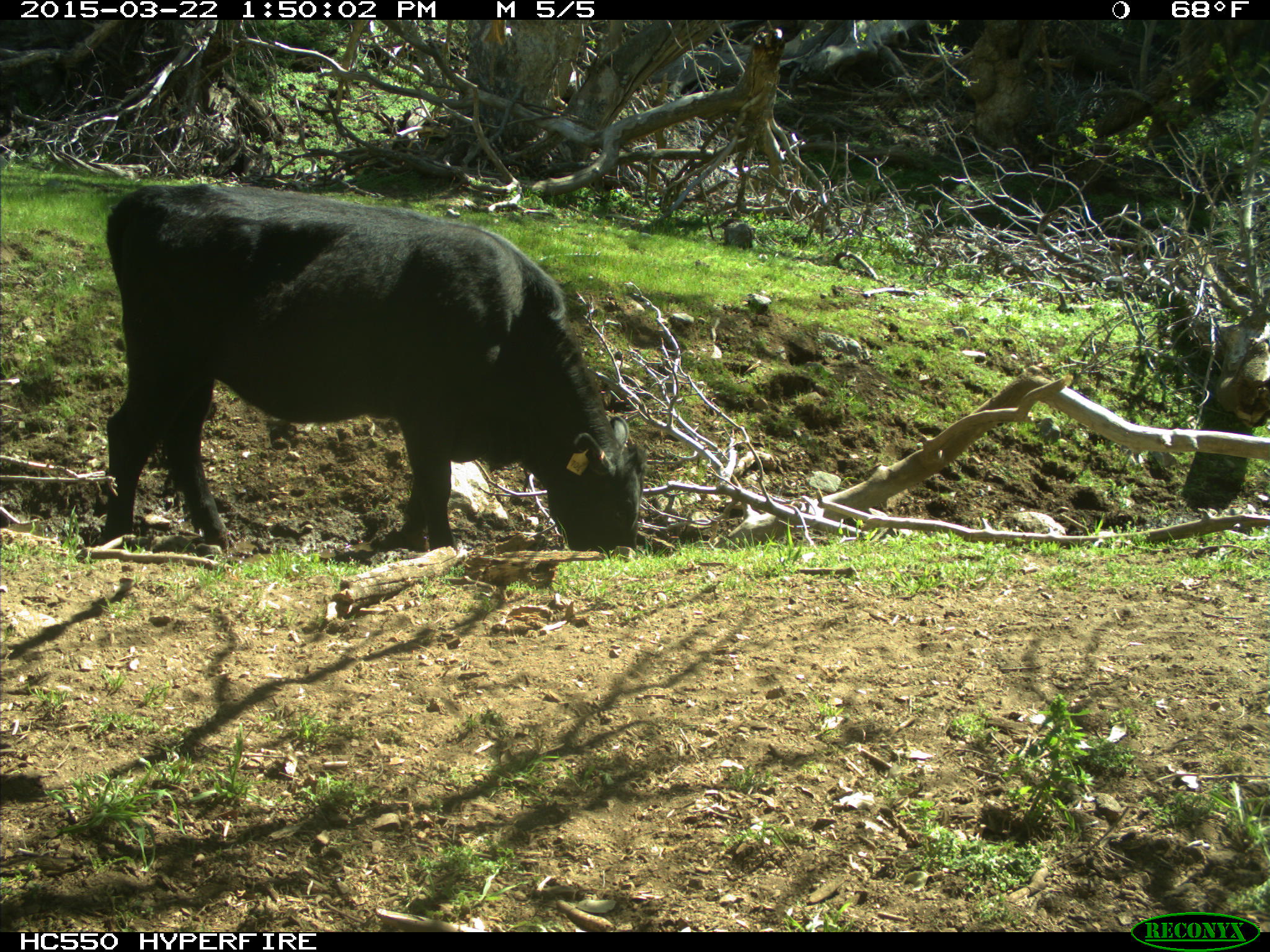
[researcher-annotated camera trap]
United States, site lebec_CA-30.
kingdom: Animalia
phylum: Chordata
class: Mammalia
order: Artiodactyla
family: Bovidae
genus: Bos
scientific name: Bos taurus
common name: domestic cow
Bos taurus (domestic cow).